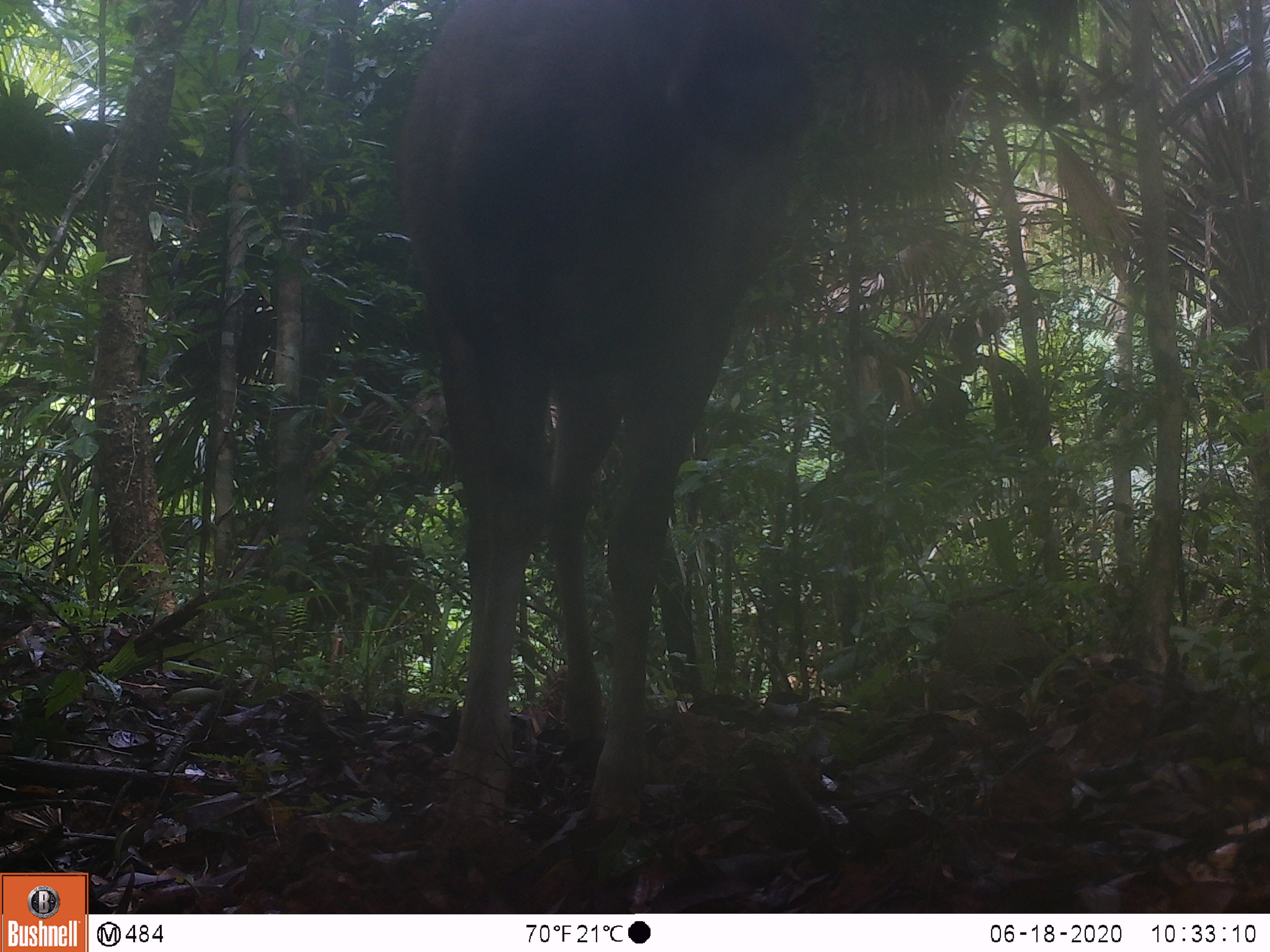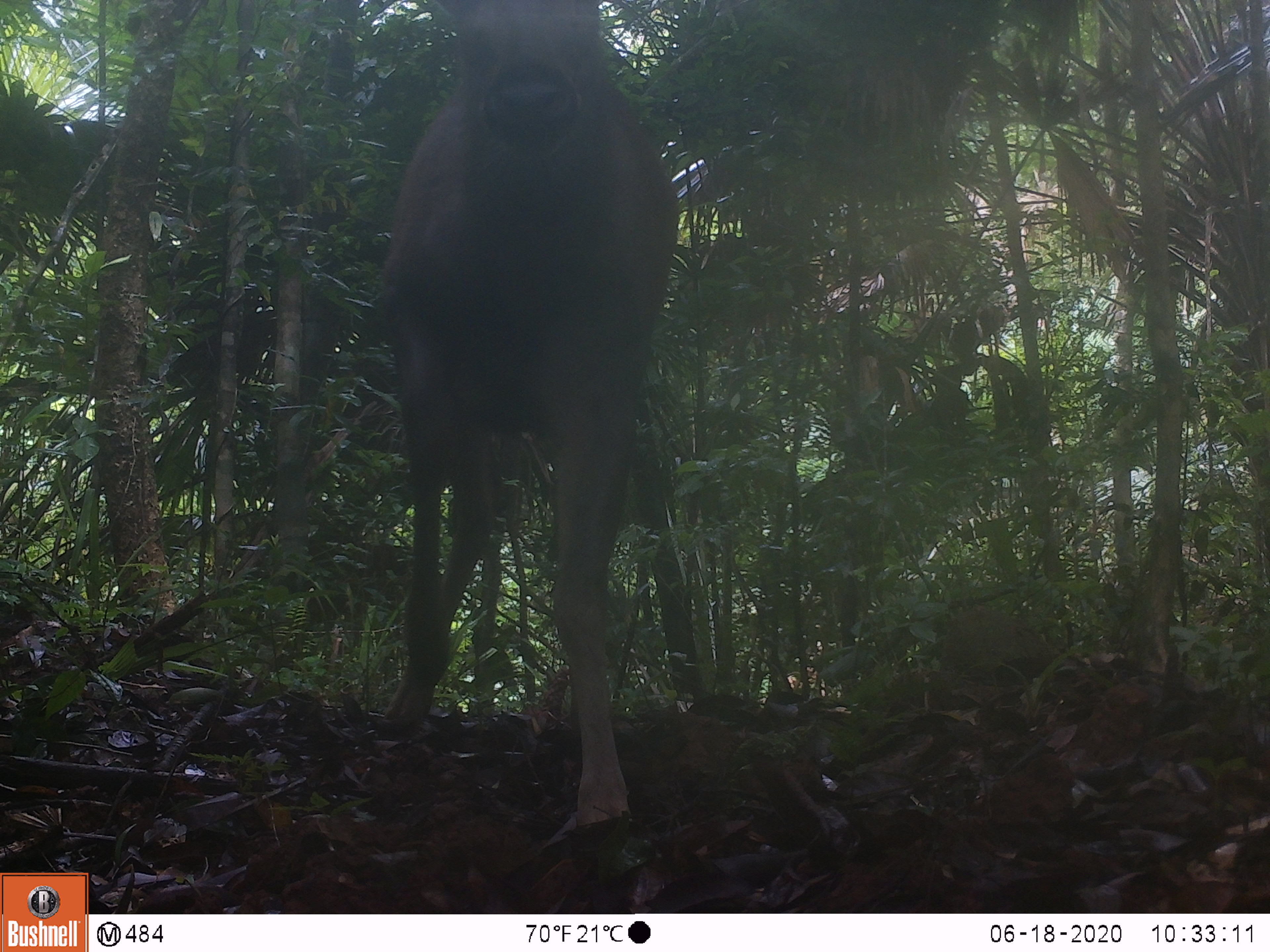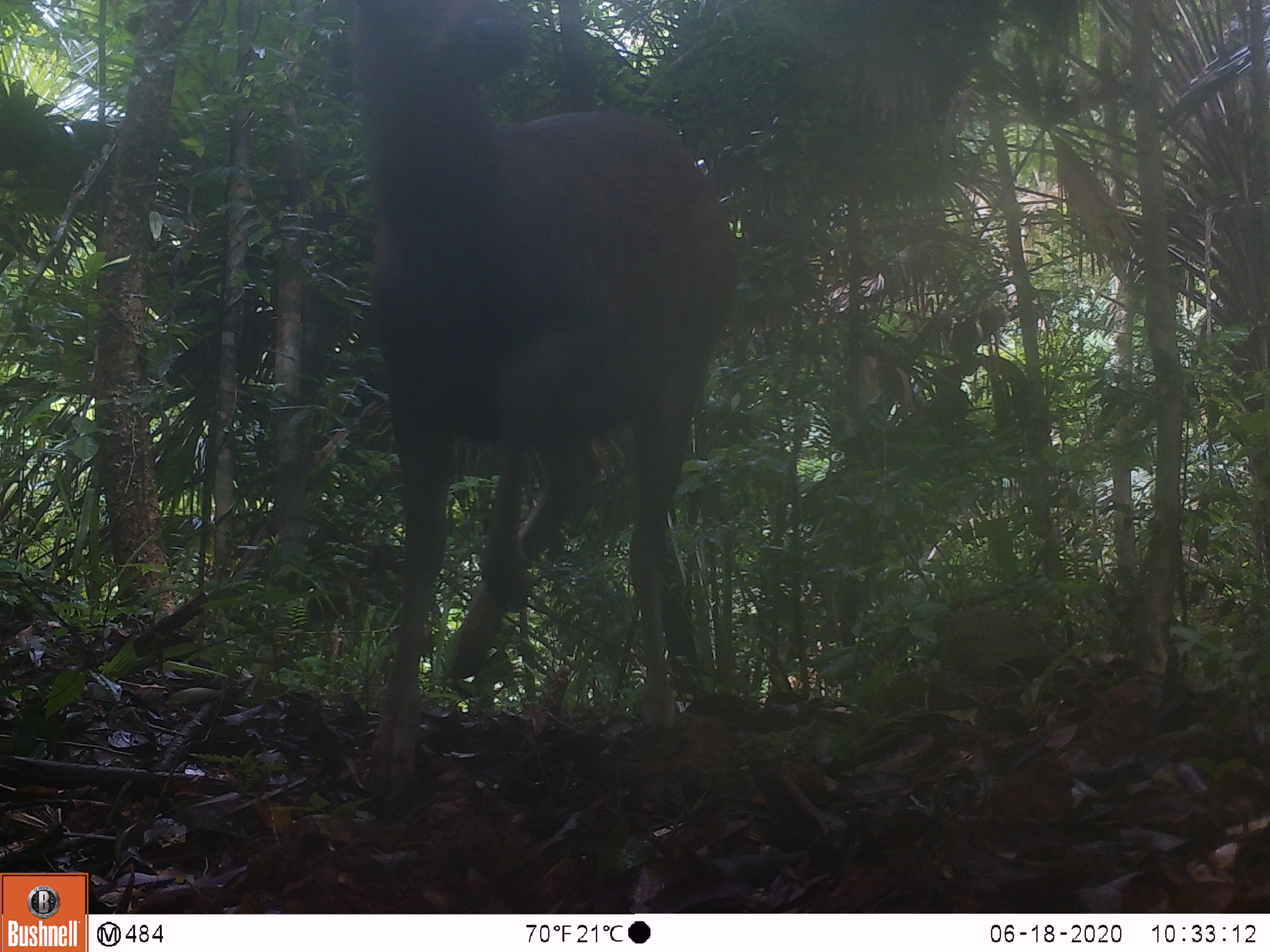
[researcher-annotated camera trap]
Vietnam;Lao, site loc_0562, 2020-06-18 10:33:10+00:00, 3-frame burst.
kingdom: Animalia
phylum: Chordata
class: Mammalia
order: Artiodactyla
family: Cervidae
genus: Rusa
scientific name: Rusa unicolor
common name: sambar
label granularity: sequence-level